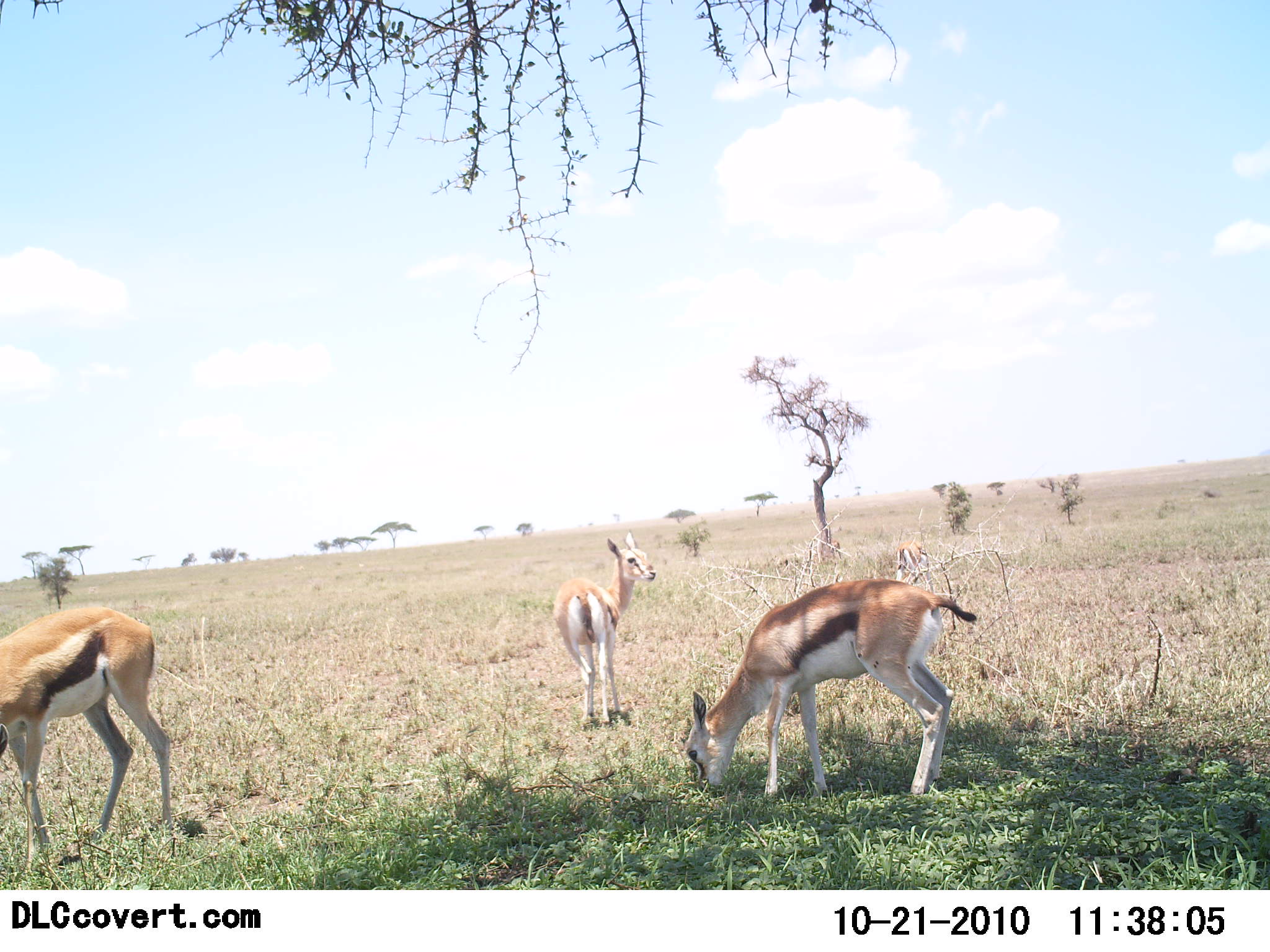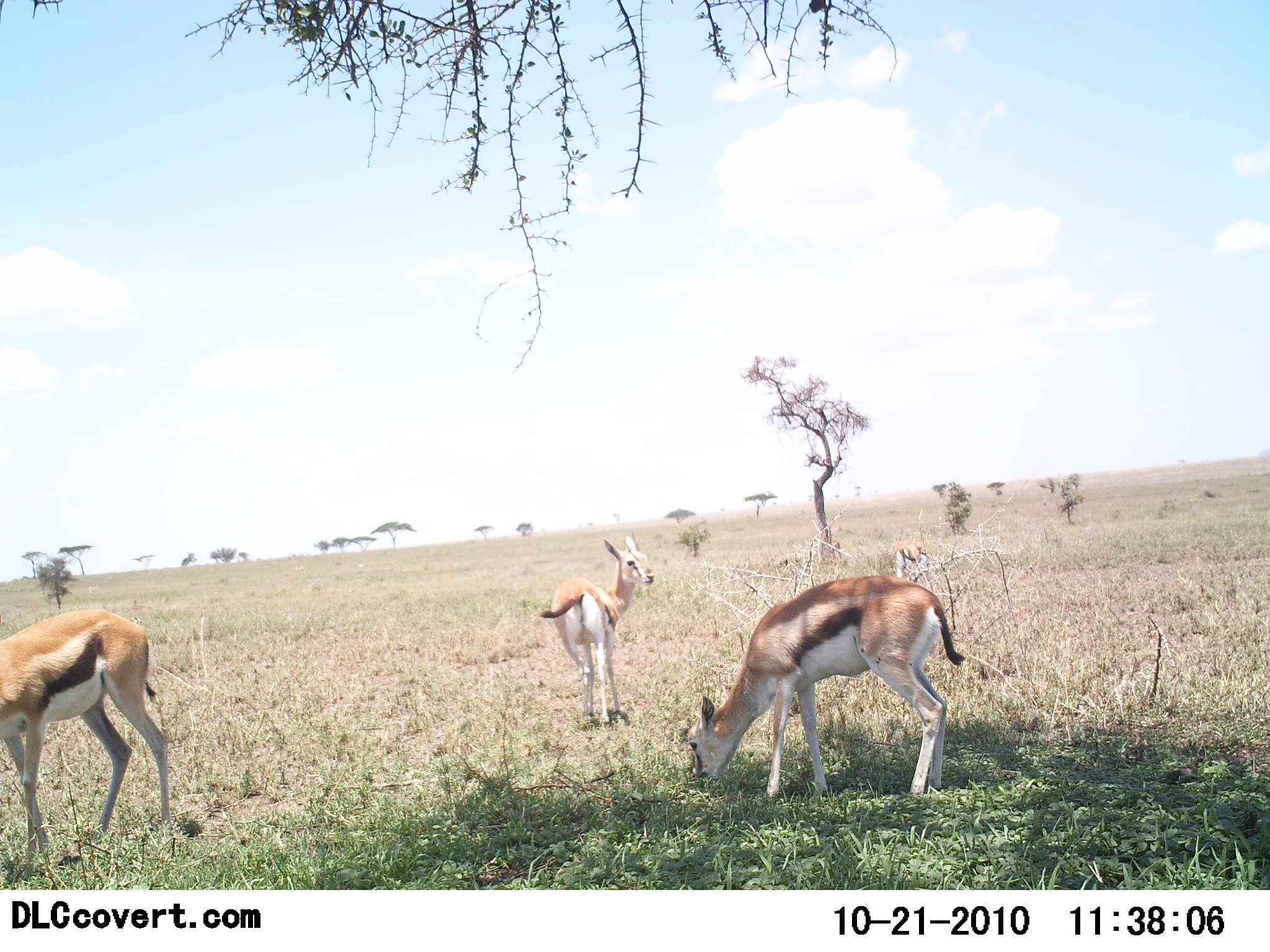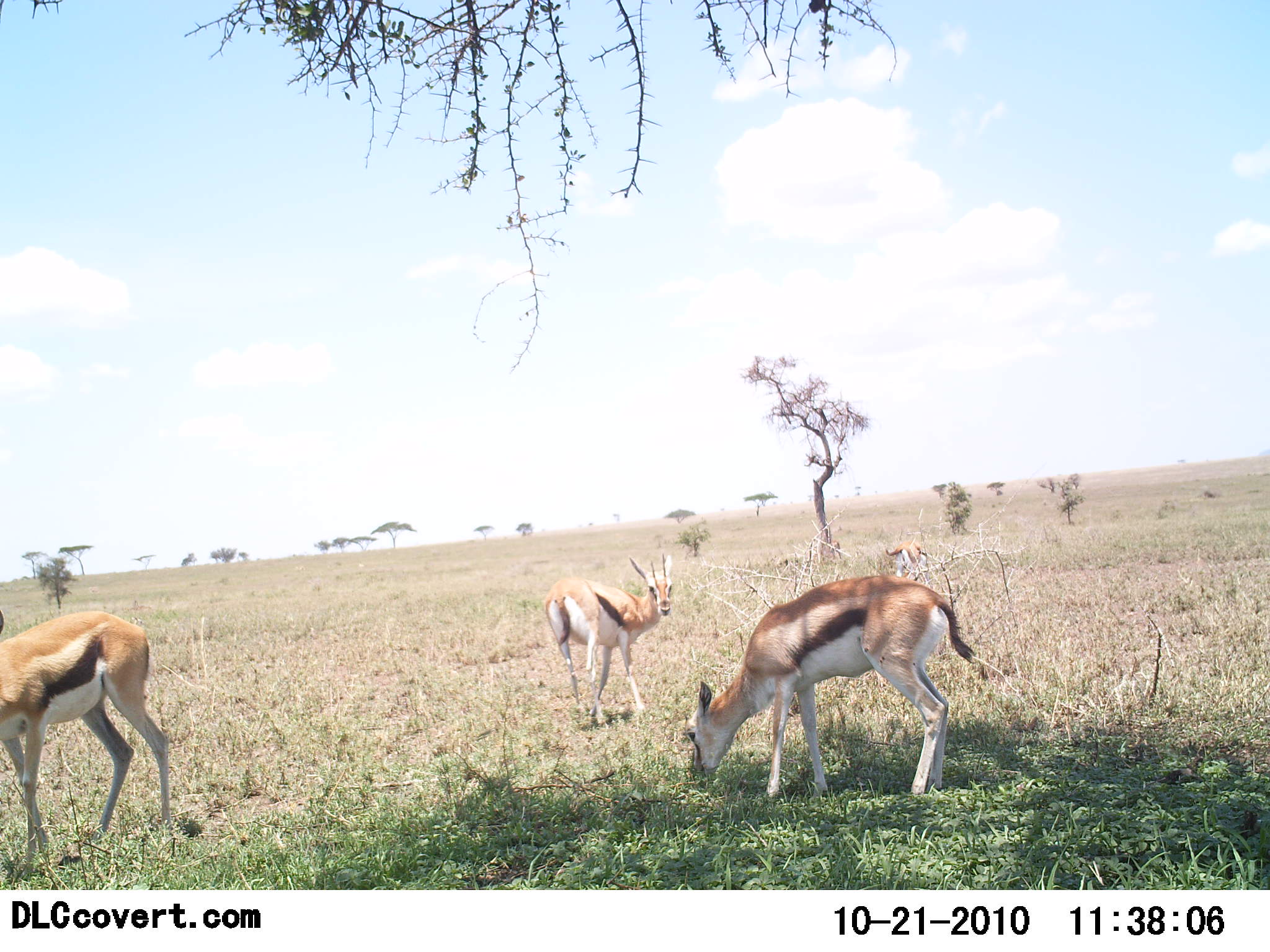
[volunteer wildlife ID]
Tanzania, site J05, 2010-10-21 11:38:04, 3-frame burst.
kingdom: Animalia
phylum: Chordata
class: Mammalia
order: Artiodactyla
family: Bovidae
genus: Eudorcas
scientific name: Eudorcas thomsonii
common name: thomson's gazelle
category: gazellethomsons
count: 3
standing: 64%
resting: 0%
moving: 9%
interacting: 0%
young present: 9%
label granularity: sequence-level